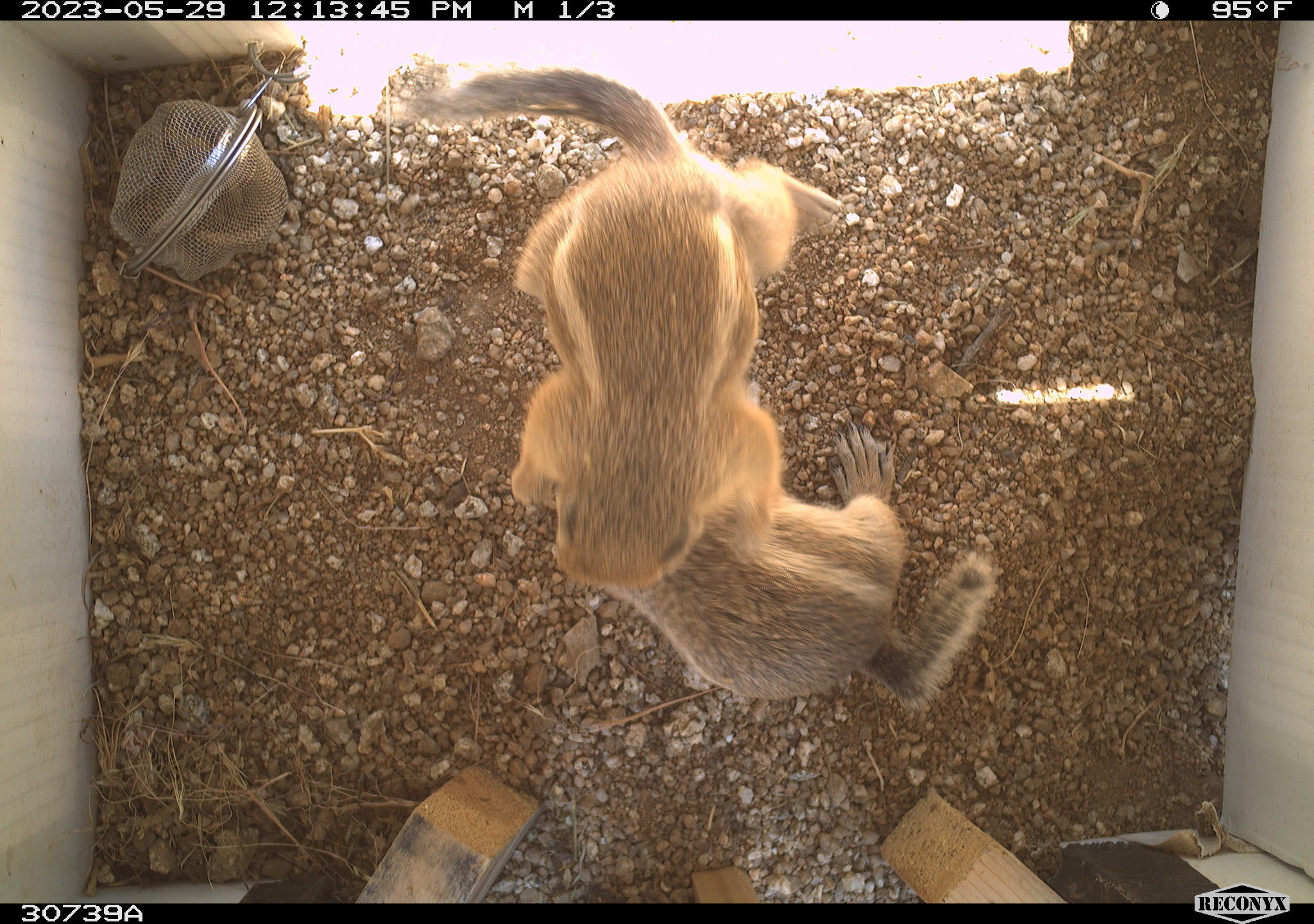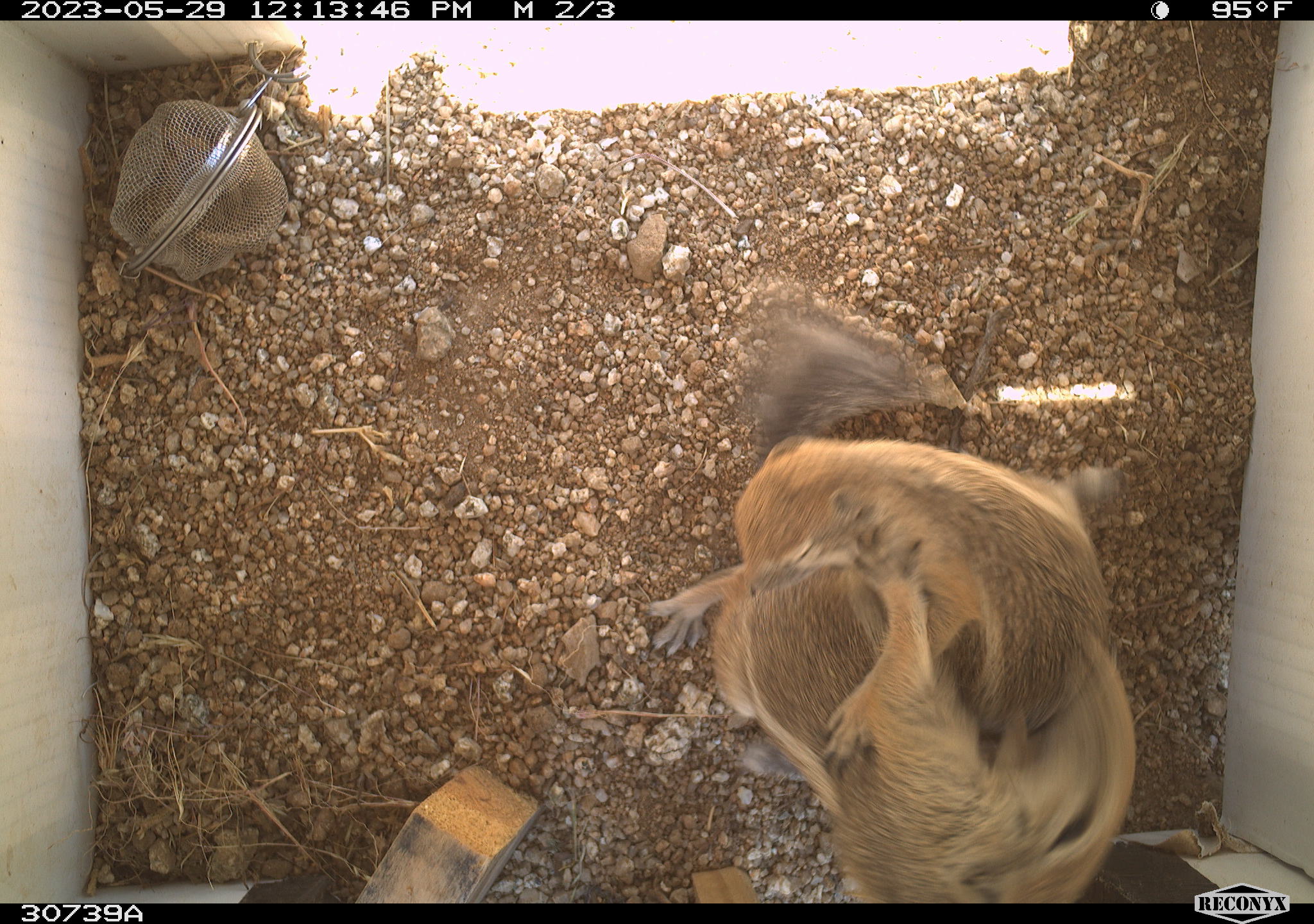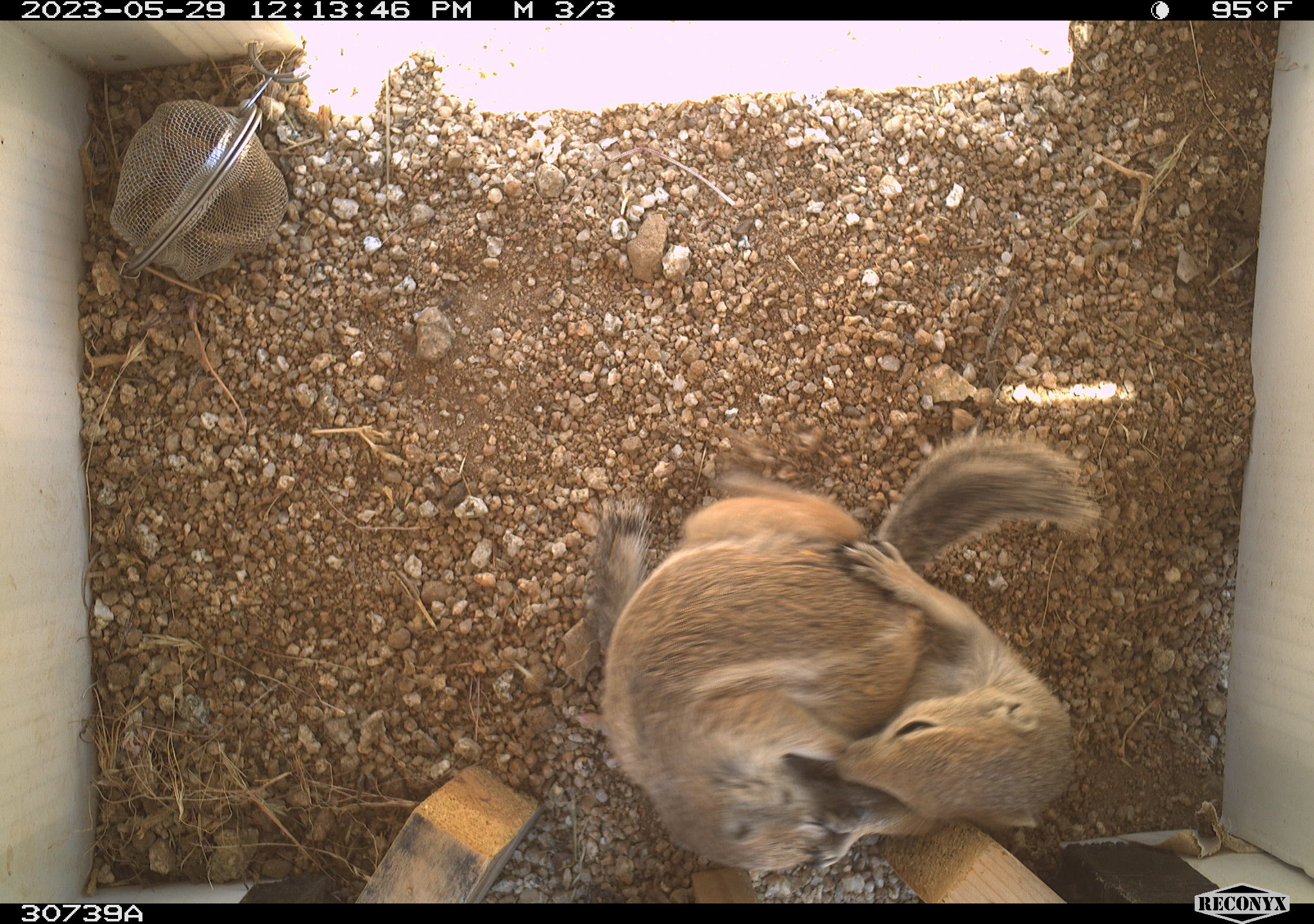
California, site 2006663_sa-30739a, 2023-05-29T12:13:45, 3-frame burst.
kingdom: Animalia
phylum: Chordata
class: Mammalia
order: Rodentia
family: Sciuridae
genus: Ammospermophilus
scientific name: Ammospermophilus leucurus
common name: white-tailed antelope squirrel